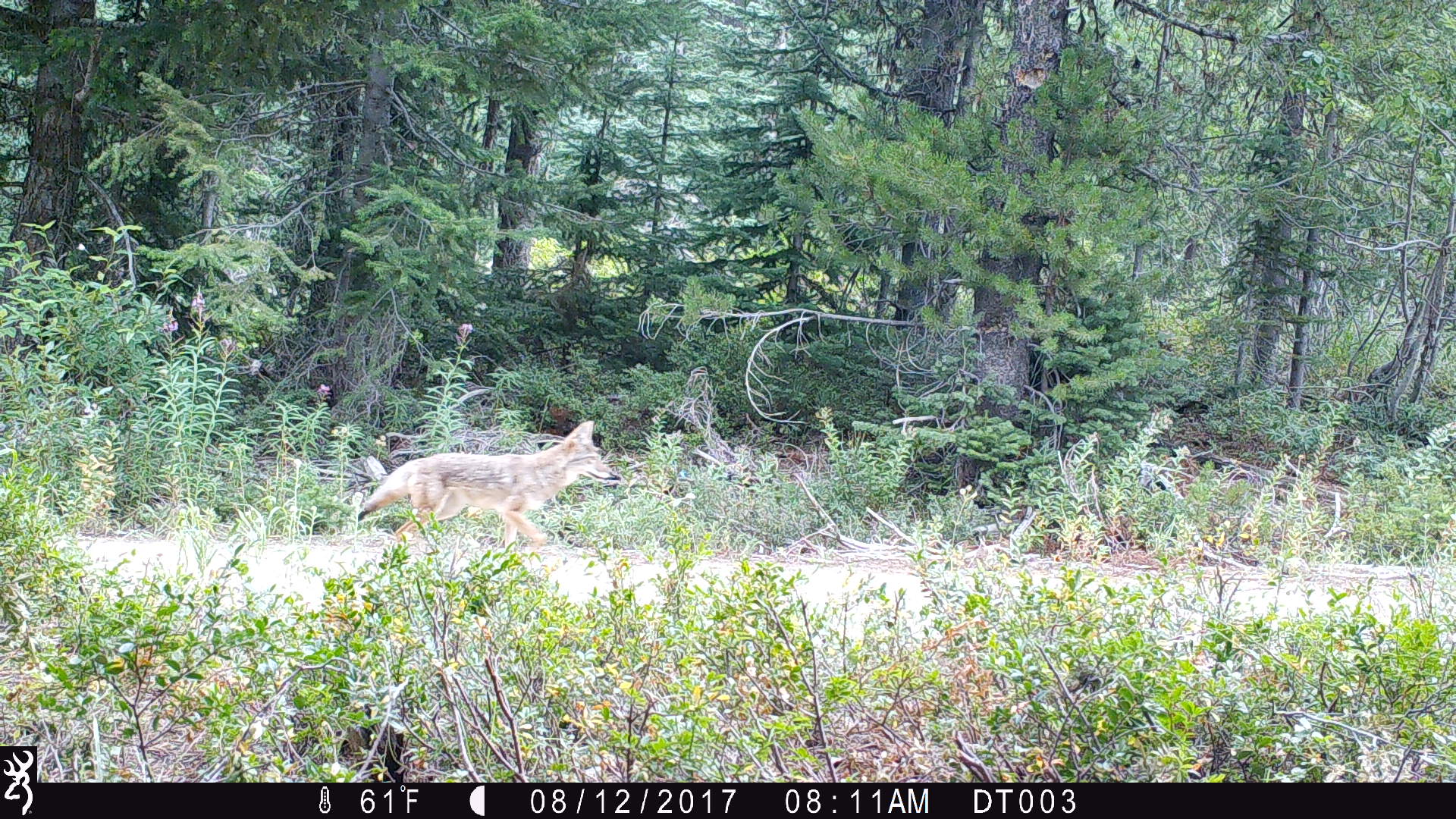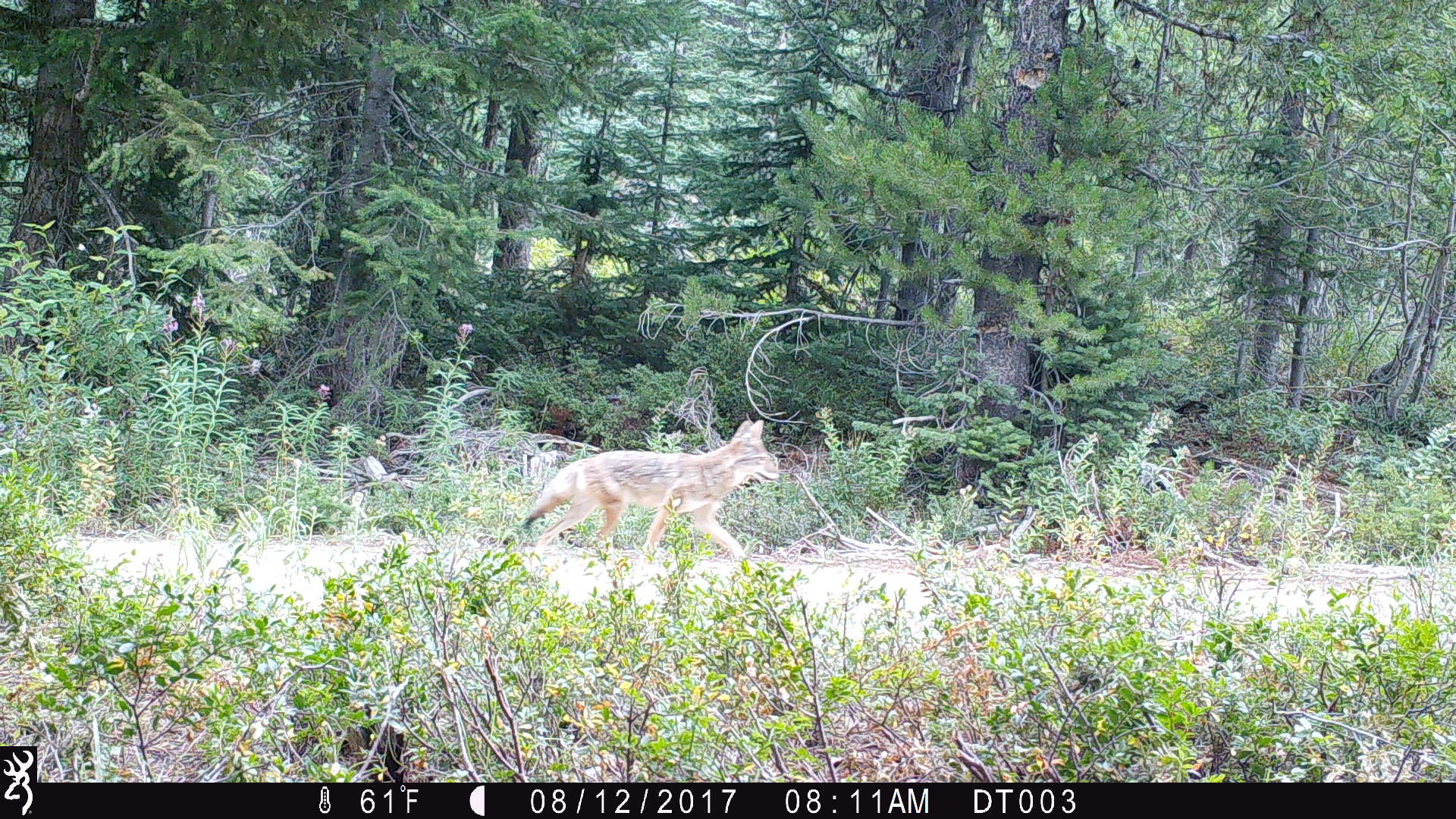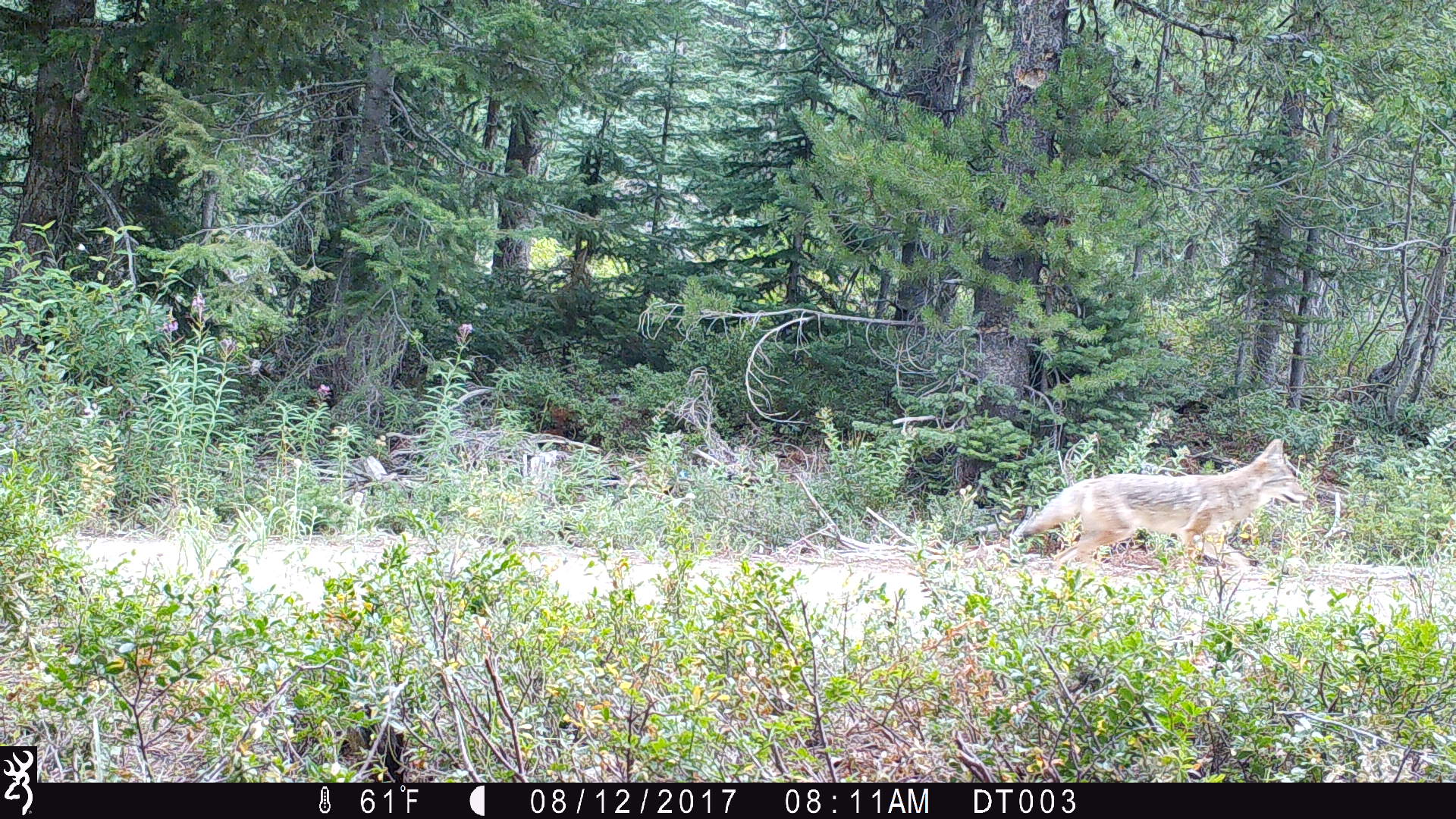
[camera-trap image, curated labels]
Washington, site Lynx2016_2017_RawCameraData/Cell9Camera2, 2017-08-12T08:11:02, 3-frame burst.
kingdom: Animalia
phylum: Chordata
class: Mammalia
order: Carnivora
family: Canidae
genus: Canis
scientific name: Canis latrans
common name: coyote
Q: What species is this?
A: Canis latrans (coyote).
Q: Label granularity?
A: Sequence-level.